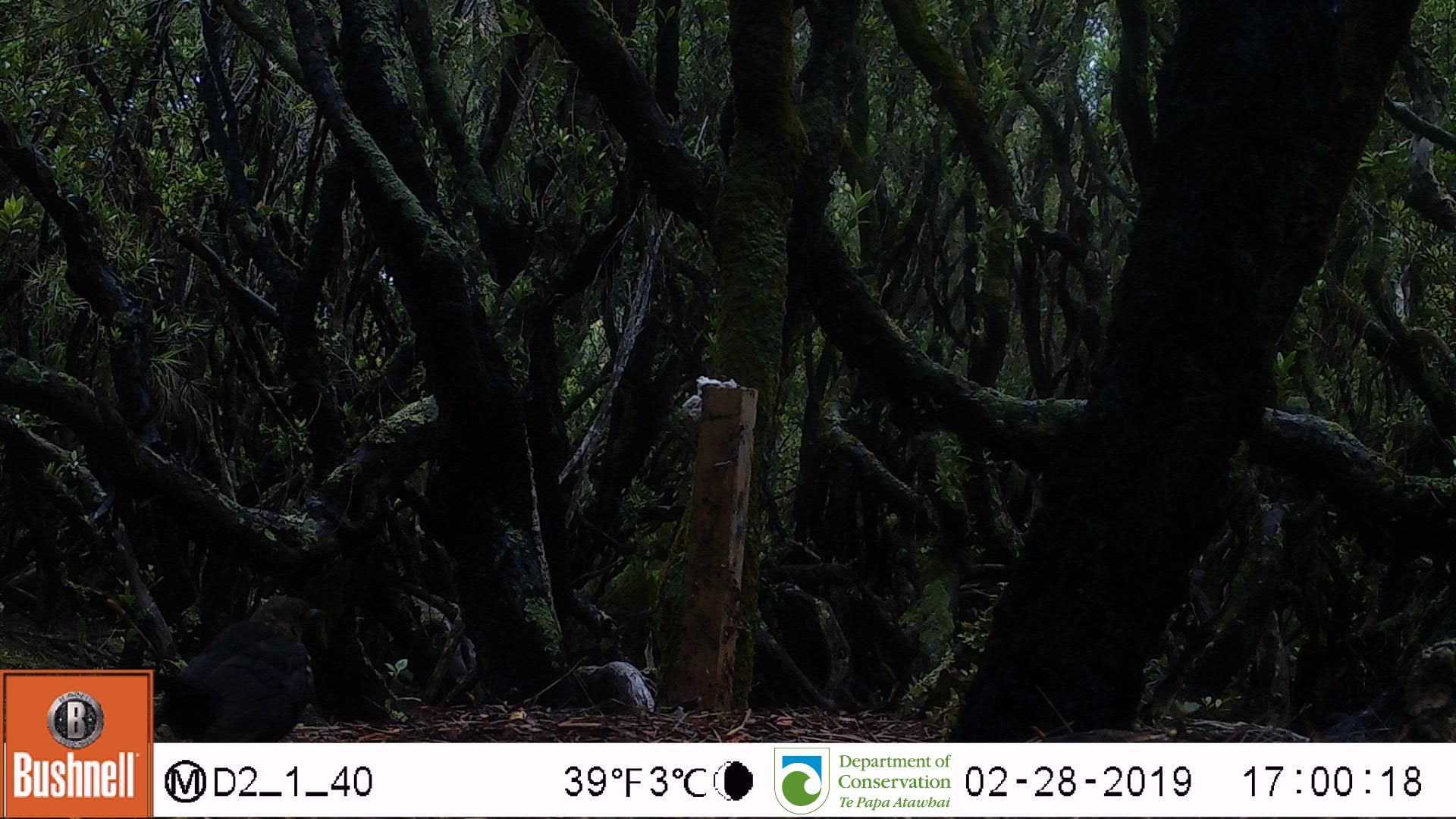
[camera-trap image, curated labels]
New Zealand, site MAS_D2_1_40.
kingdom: Animalia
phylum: Chordata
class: Aves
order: Passeriformes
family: Turdidae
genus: Turdus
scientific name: Turdus merula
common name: eurasian blackbird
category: blackbird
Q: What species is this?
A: Blackbird (eurasian blackbird) (Turdus merula).